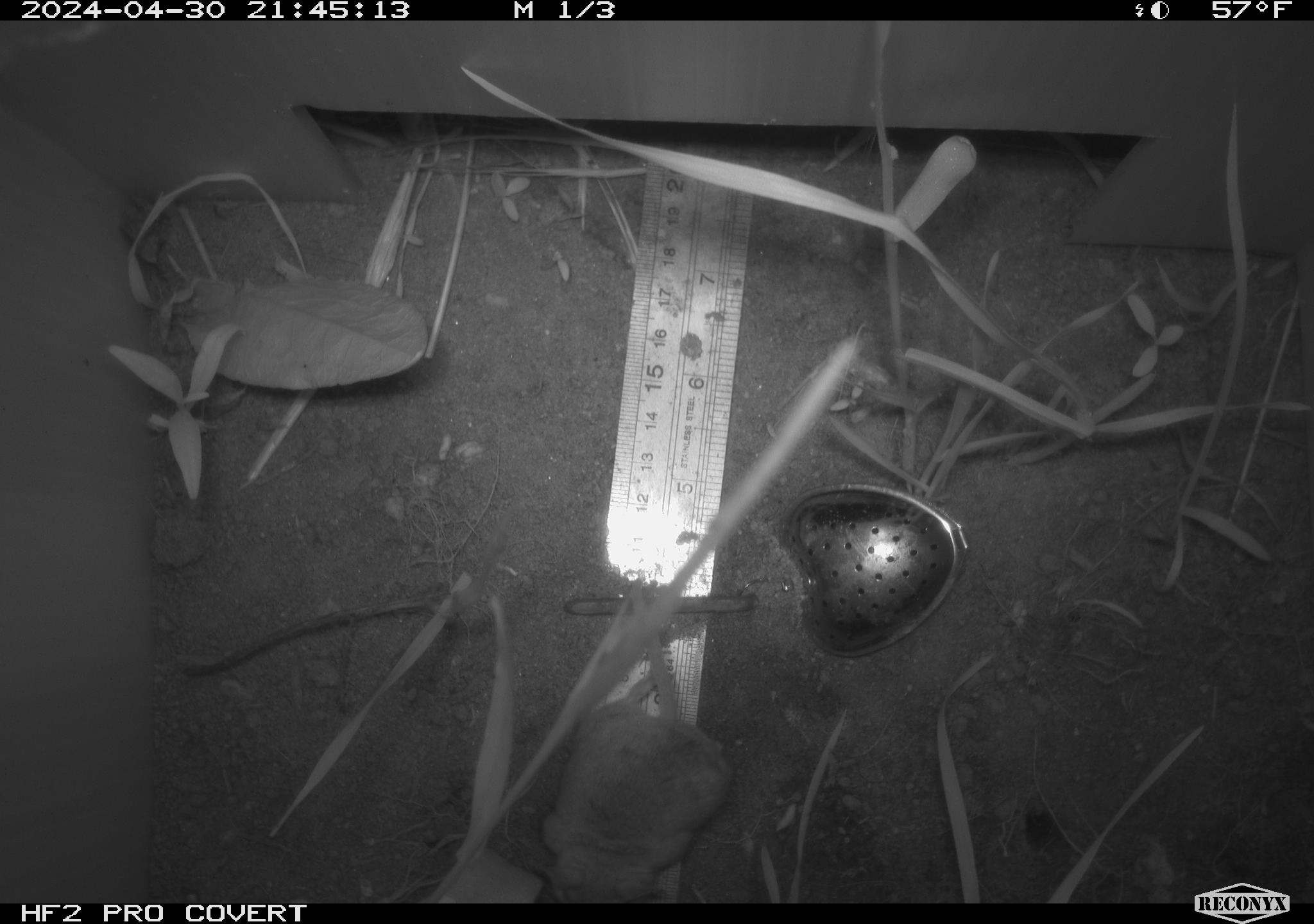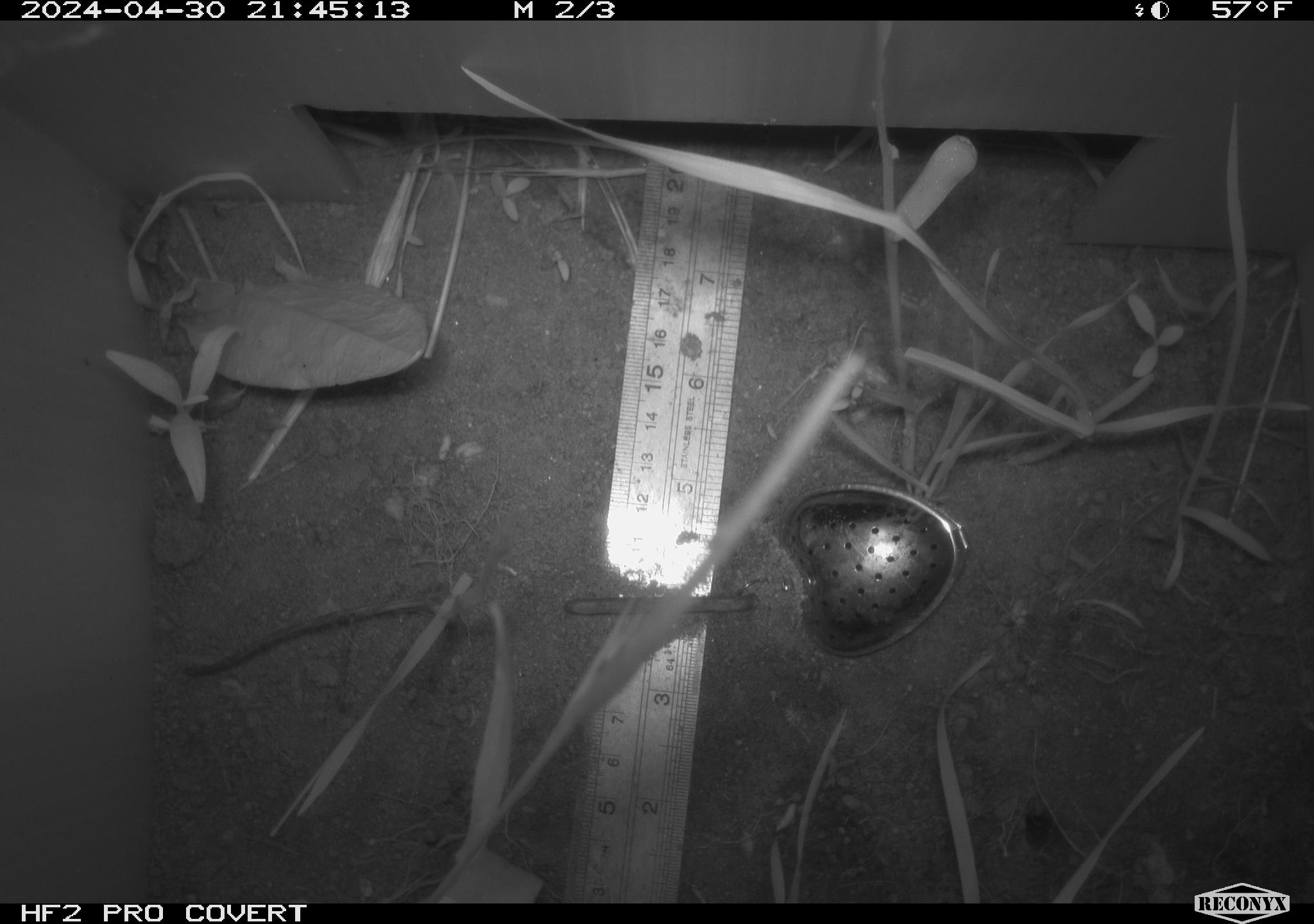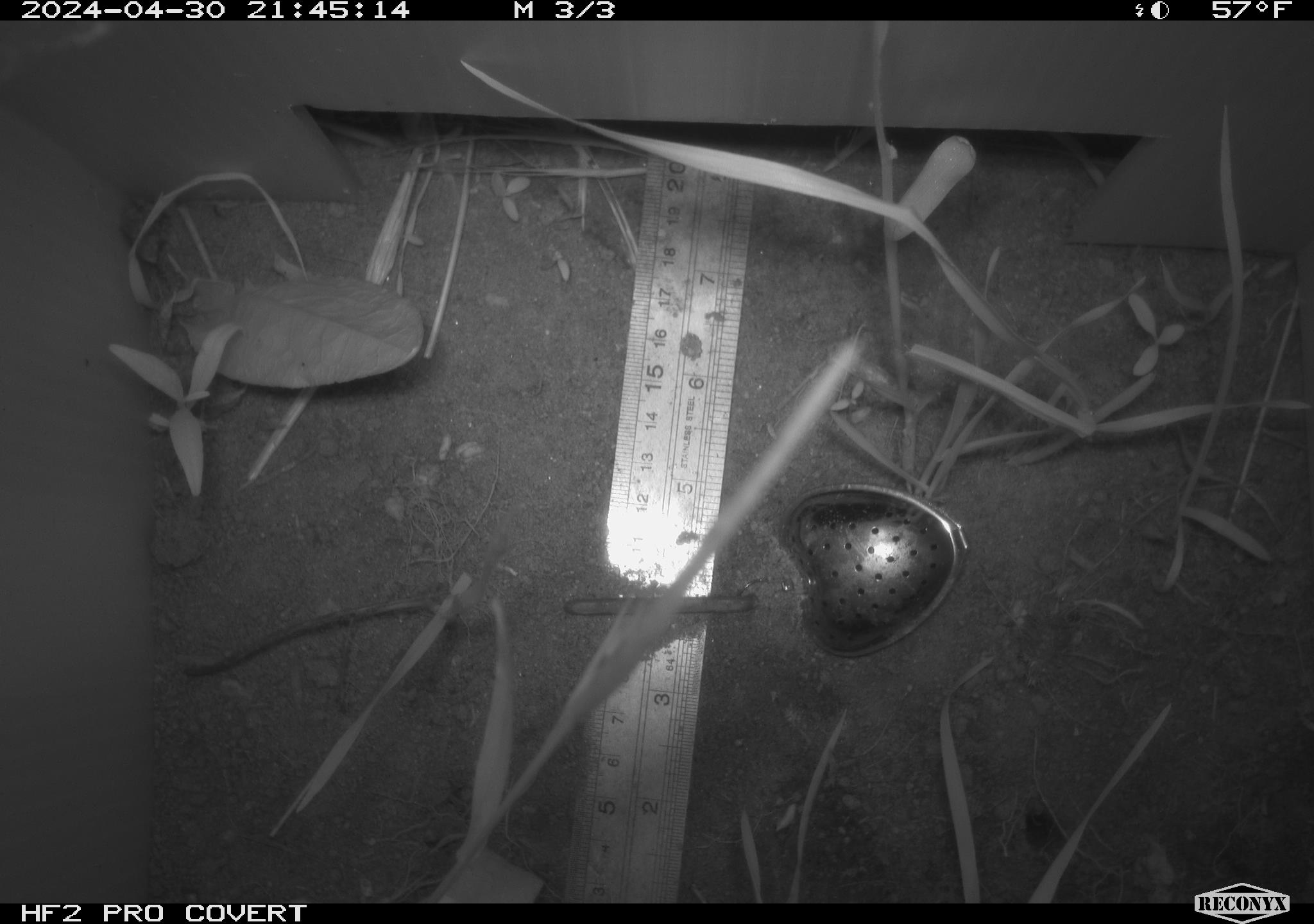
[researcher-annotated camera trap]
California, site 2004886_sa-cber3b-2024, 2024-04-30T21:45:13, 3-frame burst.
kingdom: Animalia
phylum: Chordata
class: Mammalia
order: Rodentia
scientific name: Rodentia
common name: mouse species